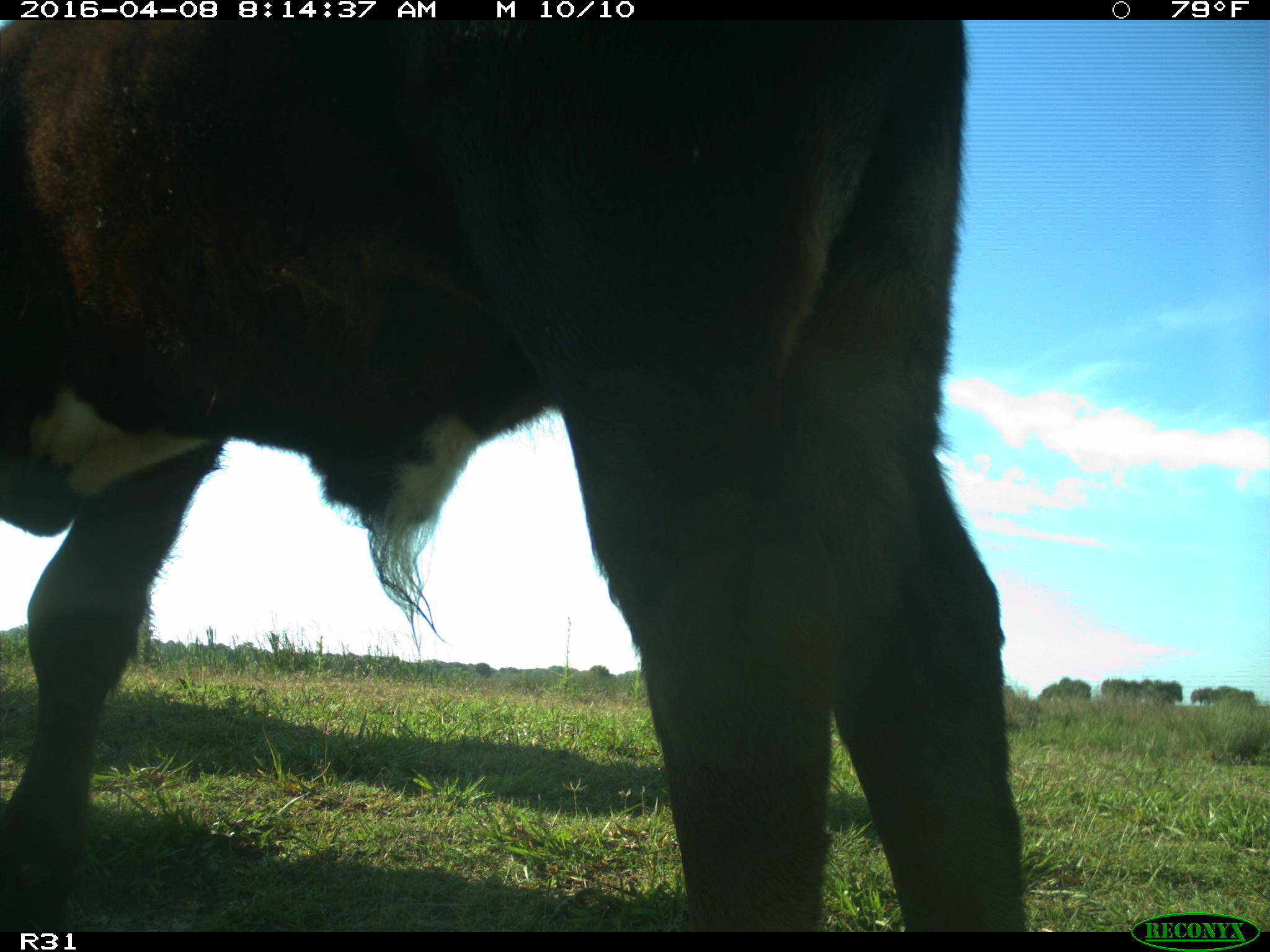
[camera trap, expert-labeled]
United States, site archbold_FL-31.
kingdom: Animalia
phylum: Chordata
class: Mammalia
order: Artiodactyla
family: Bovidae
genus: Bos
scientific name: Bos taurus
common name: domestic cow